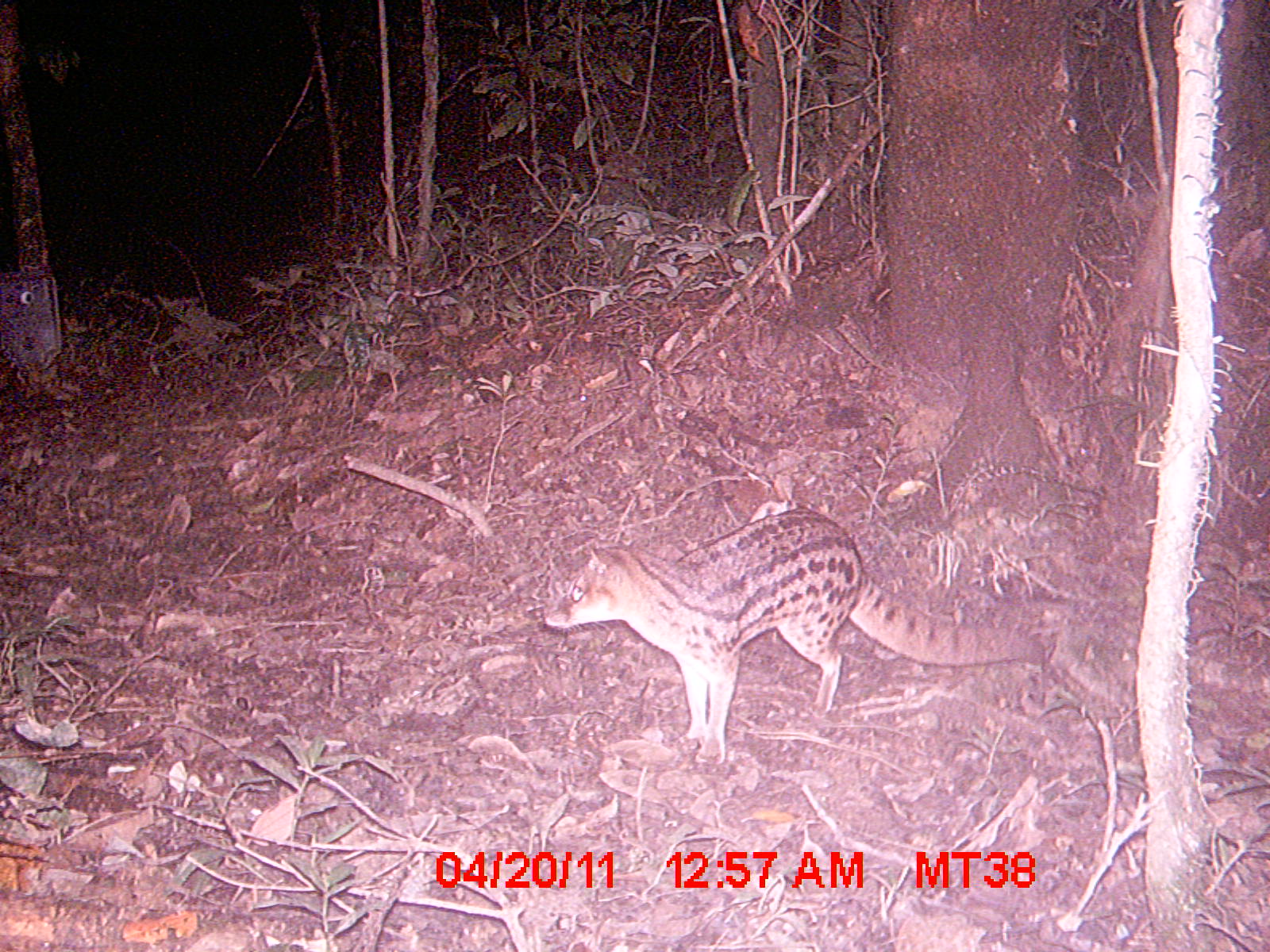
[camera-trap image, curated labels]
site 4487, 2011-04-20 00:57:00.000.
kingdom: Animalia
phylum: Chordata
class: Mammalia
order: Carnivora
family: Eupleridae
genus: Fossa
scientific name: Fossa fossana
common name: fanaloka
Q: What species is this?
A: Fossa fossana (fanaloka).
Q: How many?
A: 1.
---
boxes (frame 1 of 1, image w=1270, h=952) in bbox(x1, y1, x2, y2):
fossa fossana: bbox(542, 505, 1048, 765)